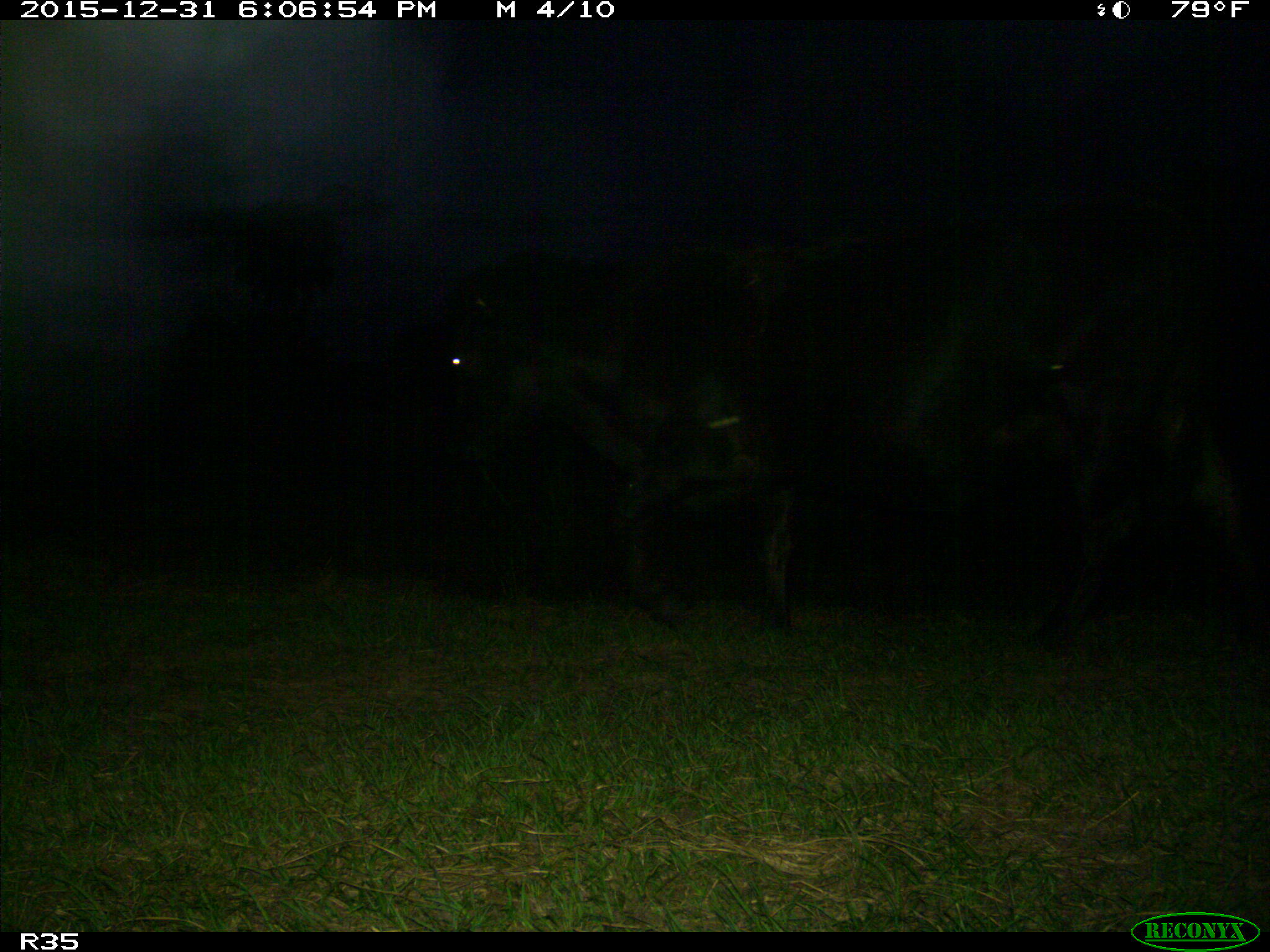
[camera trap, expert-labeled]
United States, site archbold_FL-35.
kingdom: Animalia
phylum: Chordata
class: Mammalia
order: Artiodactyla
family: Bovidae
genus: Bos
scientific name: Bos taurus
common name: domestic cow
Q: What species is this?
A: Bos taurus (domestic cow).